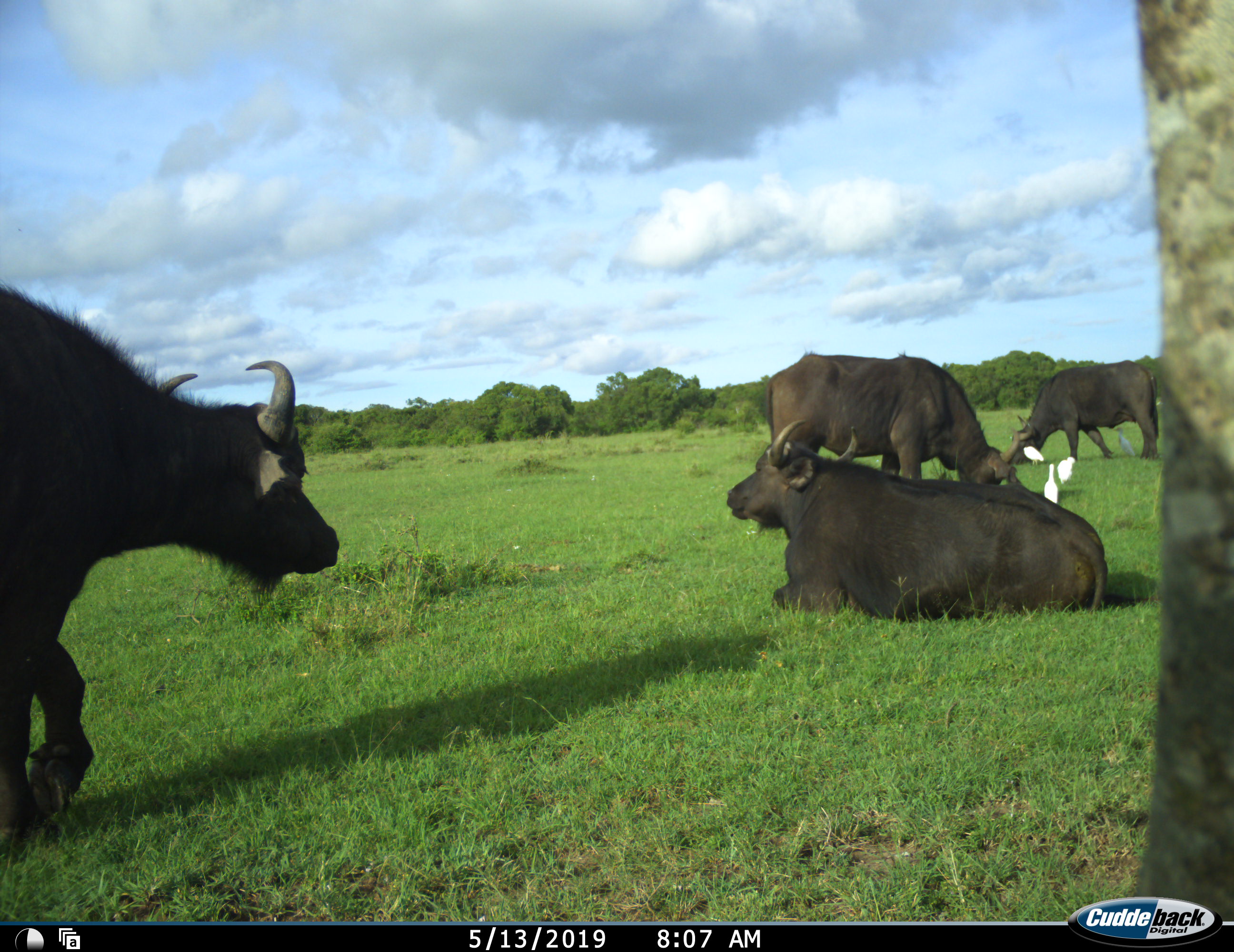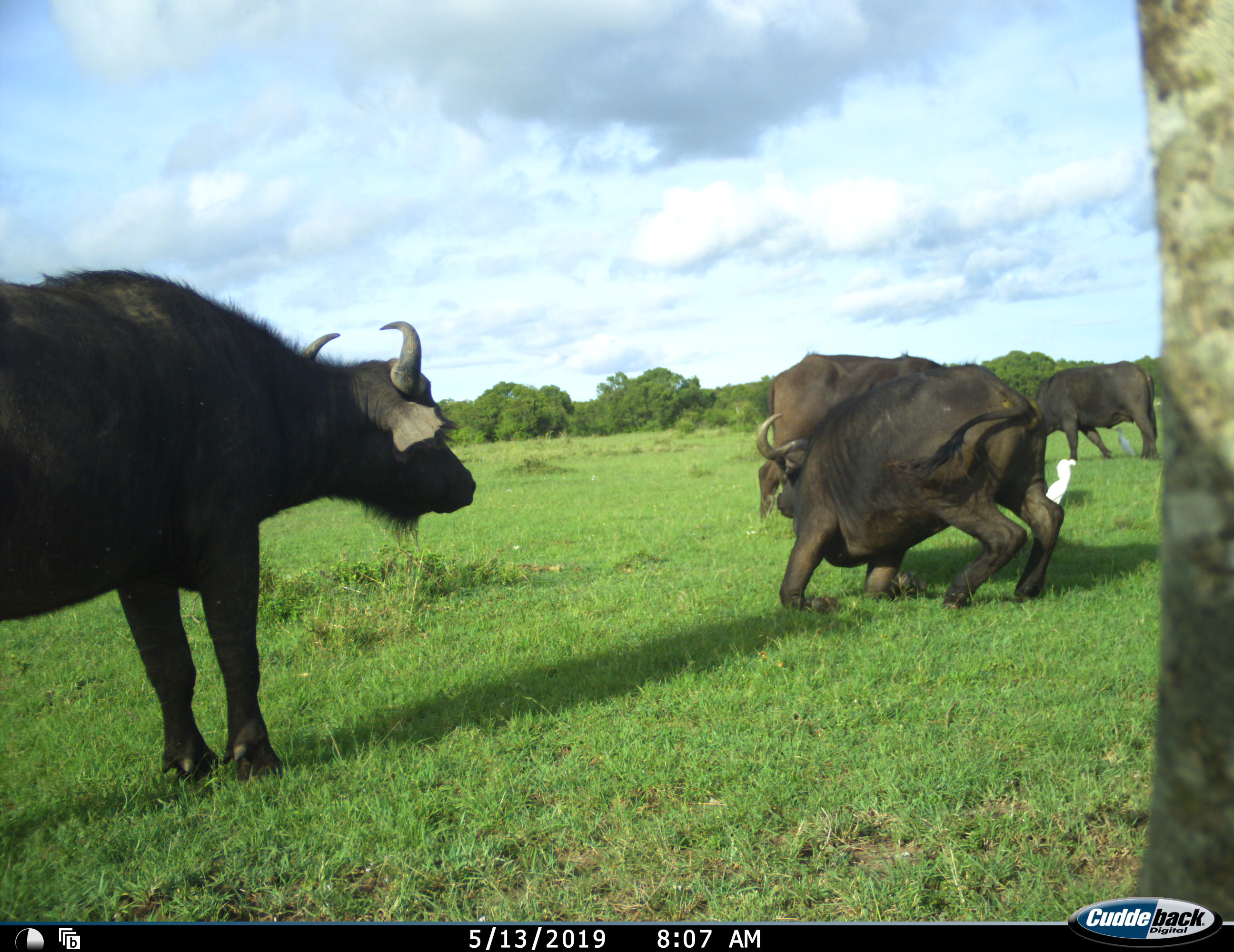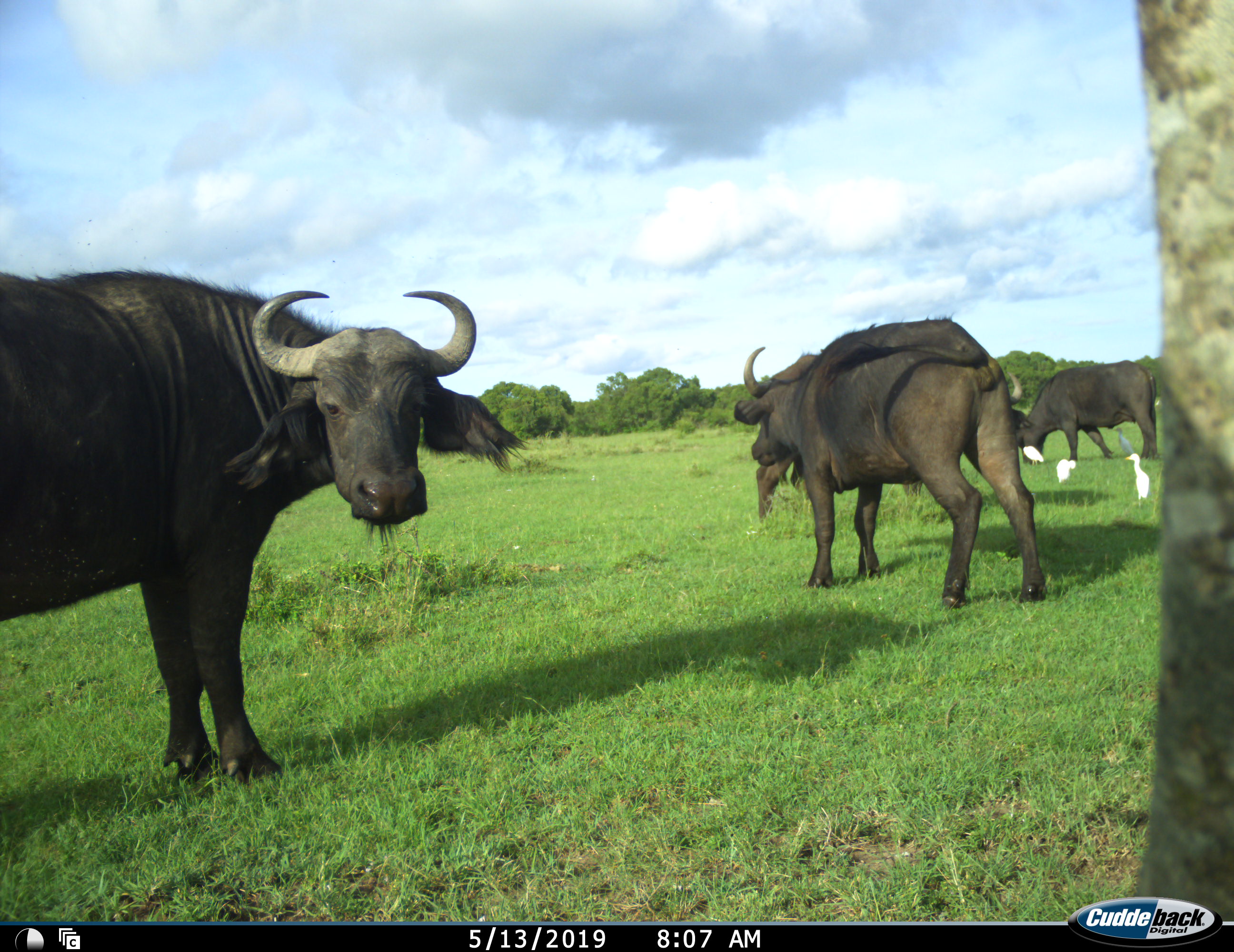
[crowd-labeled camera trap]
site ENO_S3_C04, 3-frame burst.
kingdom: Animalia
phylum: Chordata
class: Aves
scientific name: Aves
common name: bird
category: birdother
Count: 4.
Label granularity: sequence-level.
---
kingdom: Animalia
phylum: Chordata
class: Mammalia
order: Artiodactyla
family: Bovidae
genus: Syncerus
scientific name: Syncerus caffer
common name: african buffalo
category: buffalo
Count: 4.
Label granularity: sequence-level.